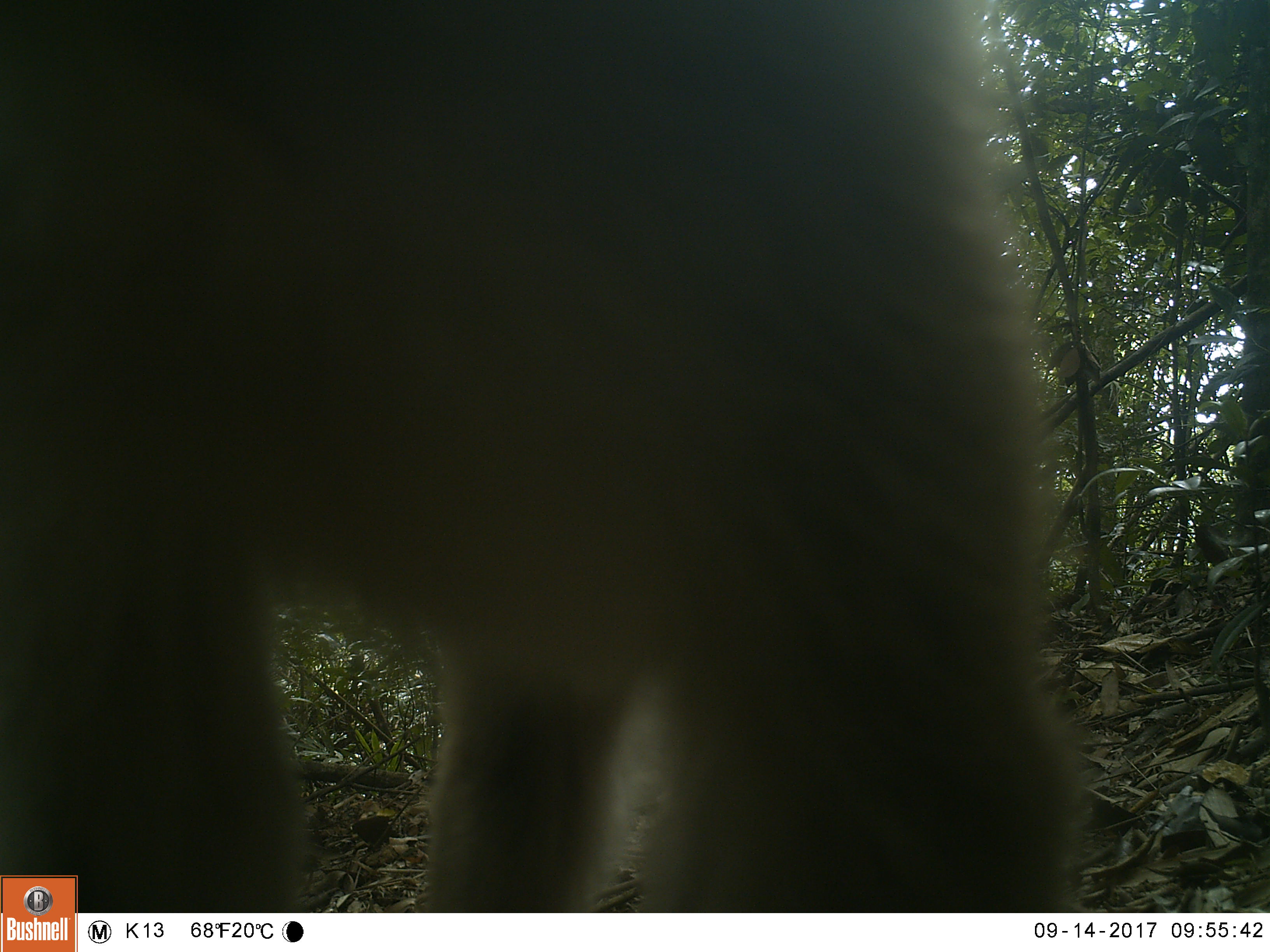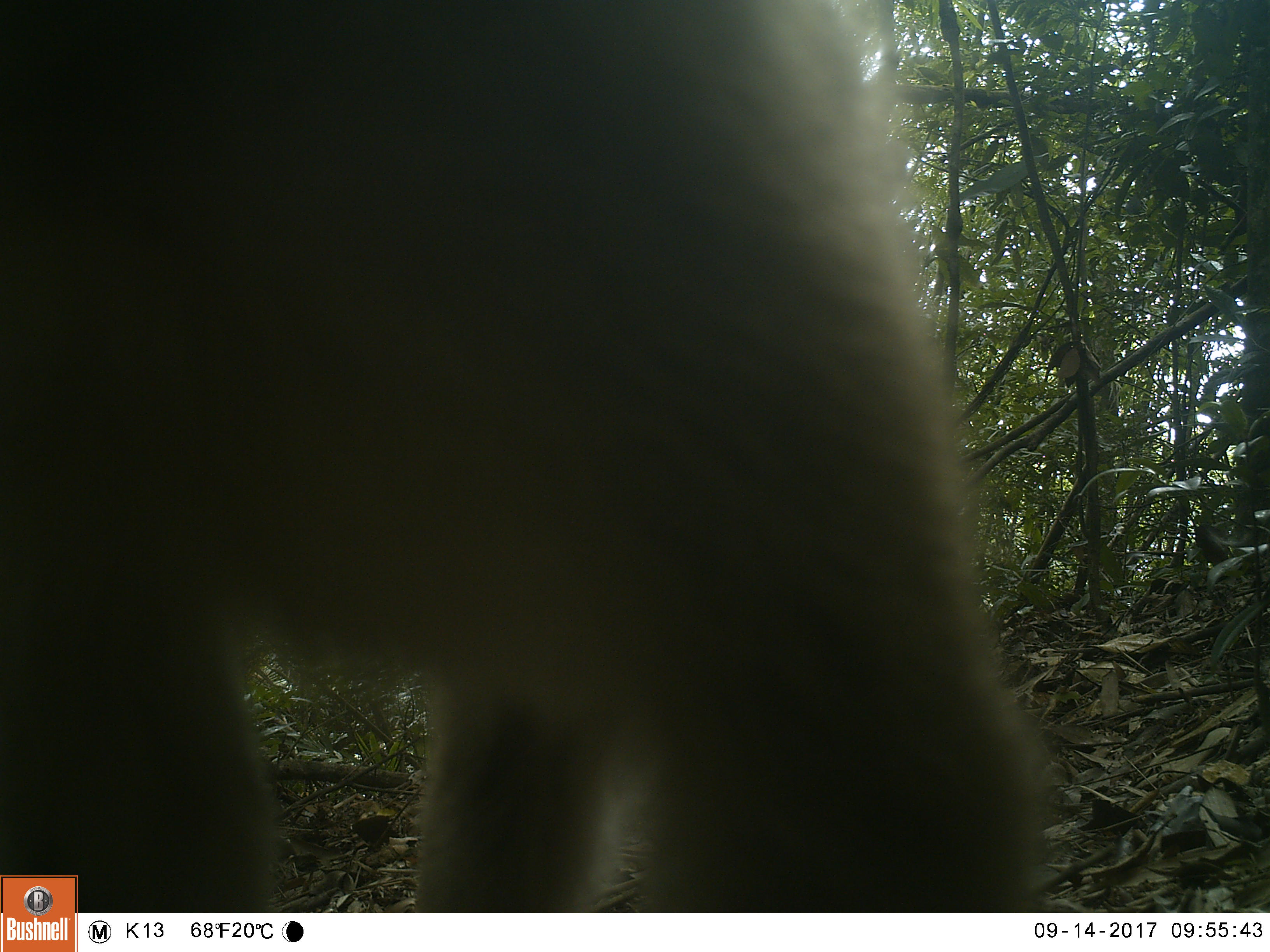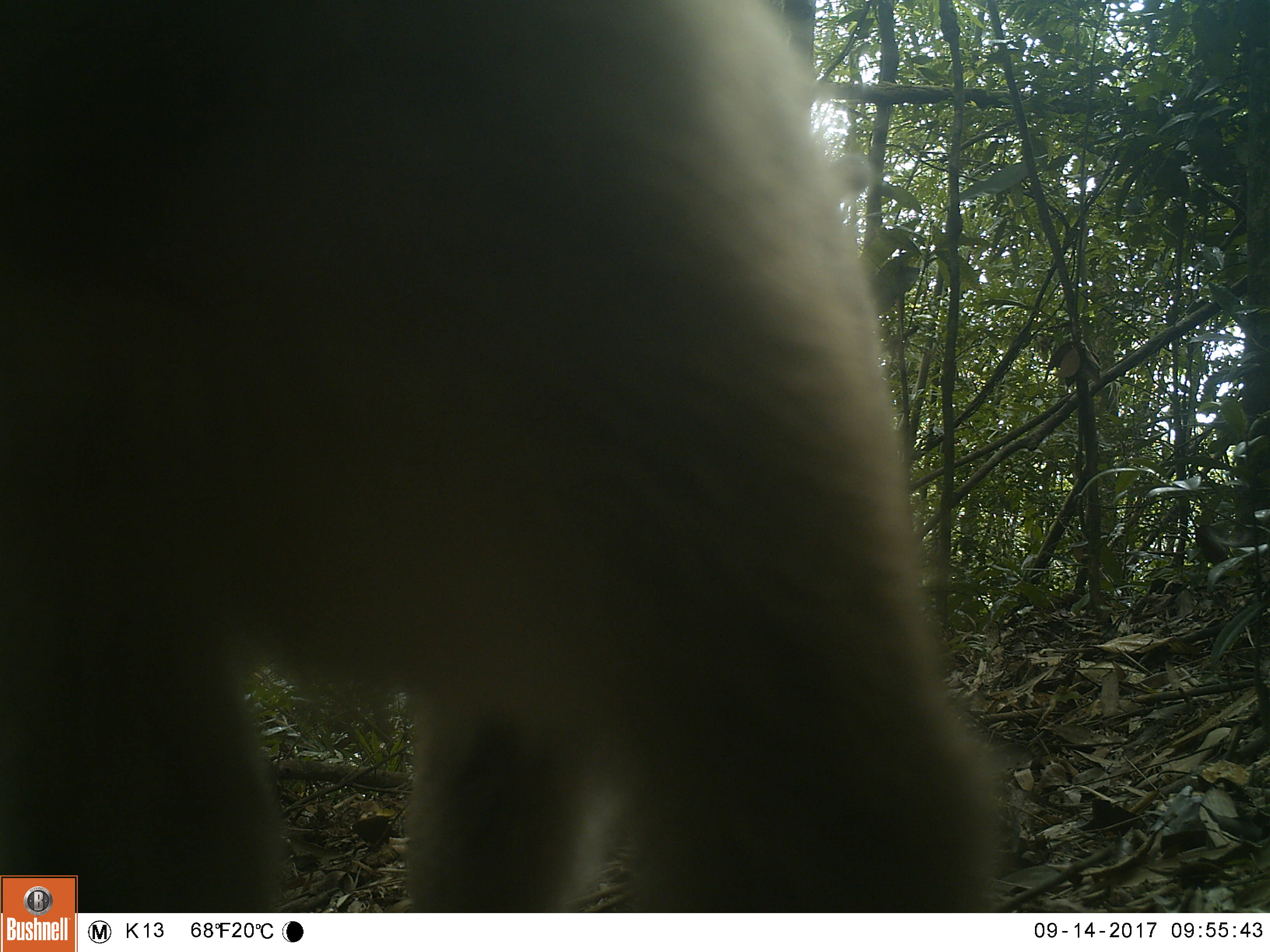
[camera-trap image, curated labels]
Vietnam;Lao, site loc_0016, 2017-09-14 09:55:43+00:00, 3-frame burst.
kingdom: Animalia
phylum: Chordata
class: Mammalia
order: Primates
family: Cercopithecidae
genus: Macaca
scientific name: Macaca nemestrina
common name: pig-tailed macaque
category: pig tailed macaque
Pig tailed macaque (pig-tailed macaque) (Macaca nemestrina). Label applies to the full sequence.